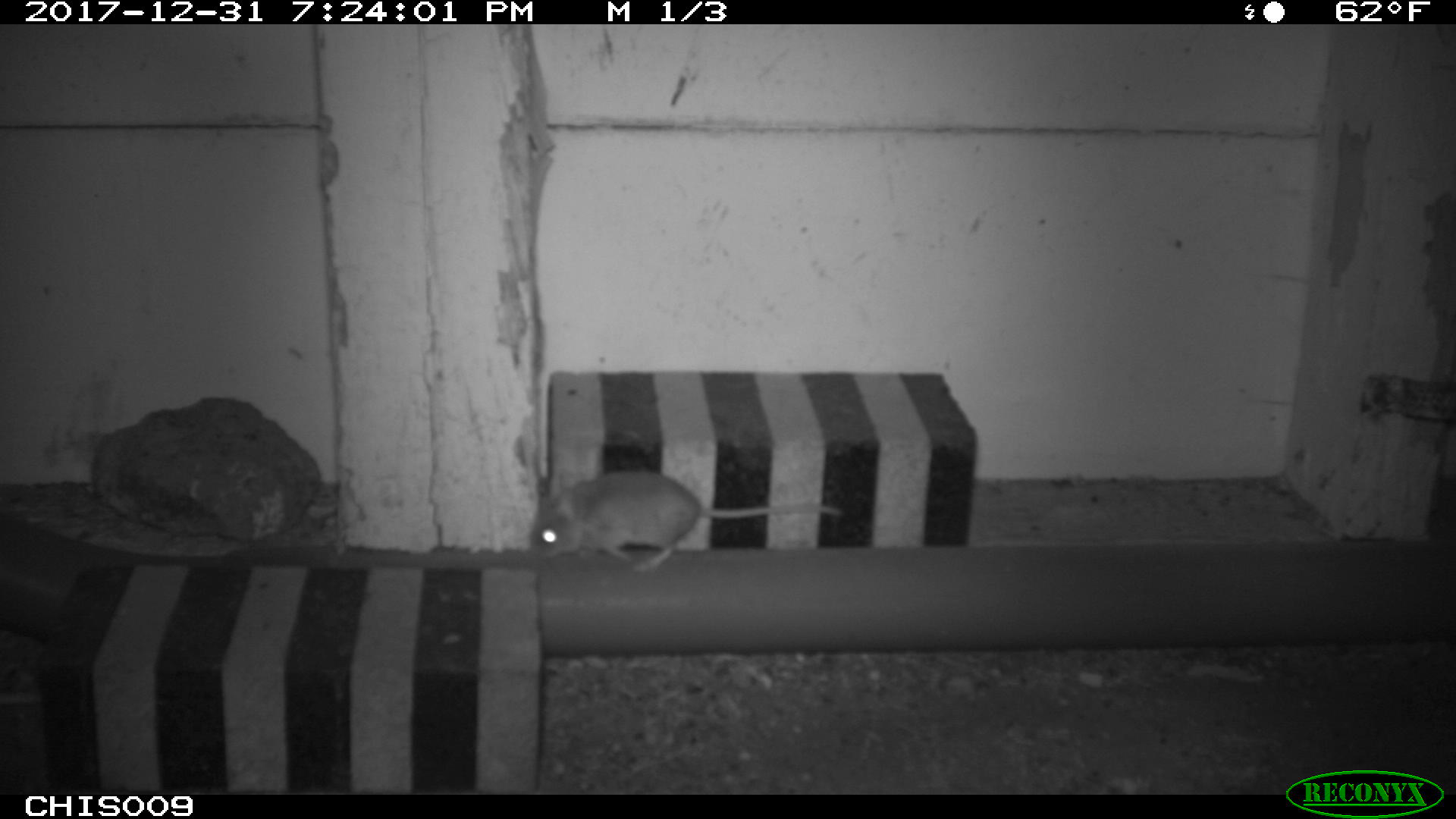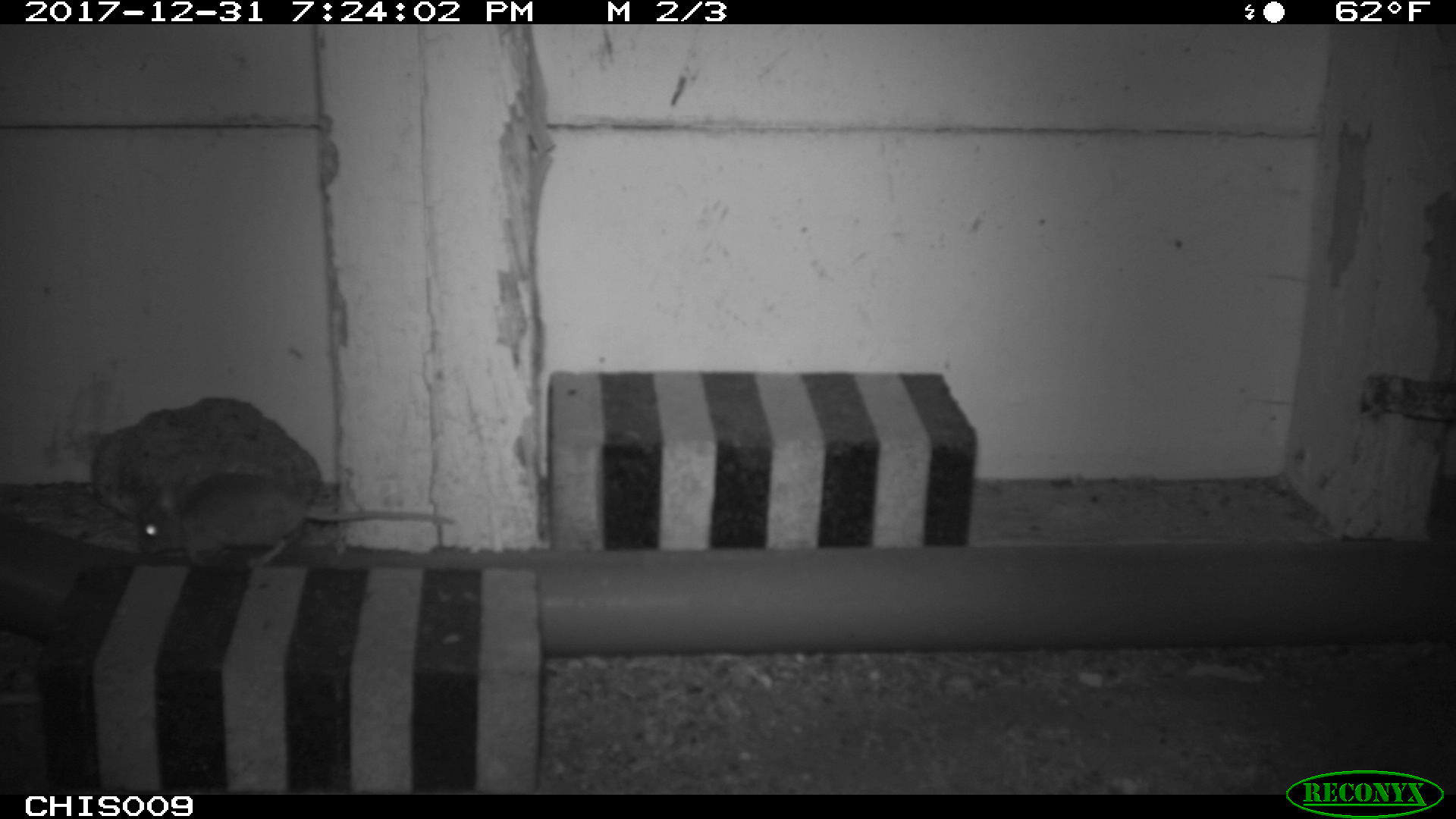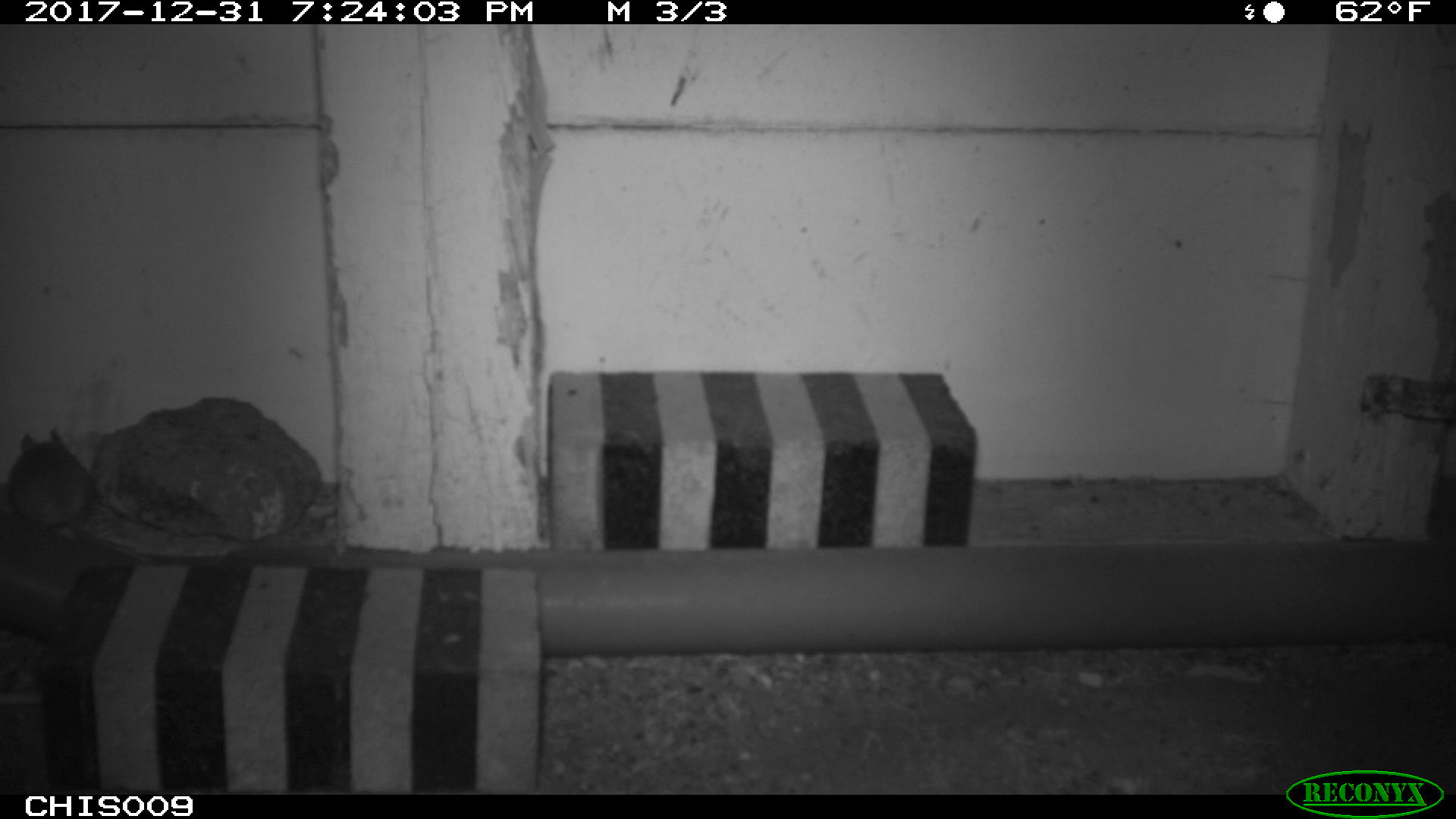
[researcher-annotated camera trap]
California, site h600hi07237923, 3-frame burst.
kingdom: Animalia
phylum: Chordata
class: Mammalia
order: Rodentia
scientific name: Rodentia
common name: rodent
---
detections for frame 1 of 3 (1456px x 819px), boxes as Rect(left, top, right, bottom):
rodent: Rect(529, 469, 846, 573)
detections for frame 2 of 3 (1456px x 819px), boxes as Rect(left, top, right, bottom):
rodent: Rect(137, 470, 457, 565)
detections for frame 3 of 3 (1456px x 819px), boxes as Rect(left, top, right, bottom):
rodent: Rect(8, 428, 156, 563)